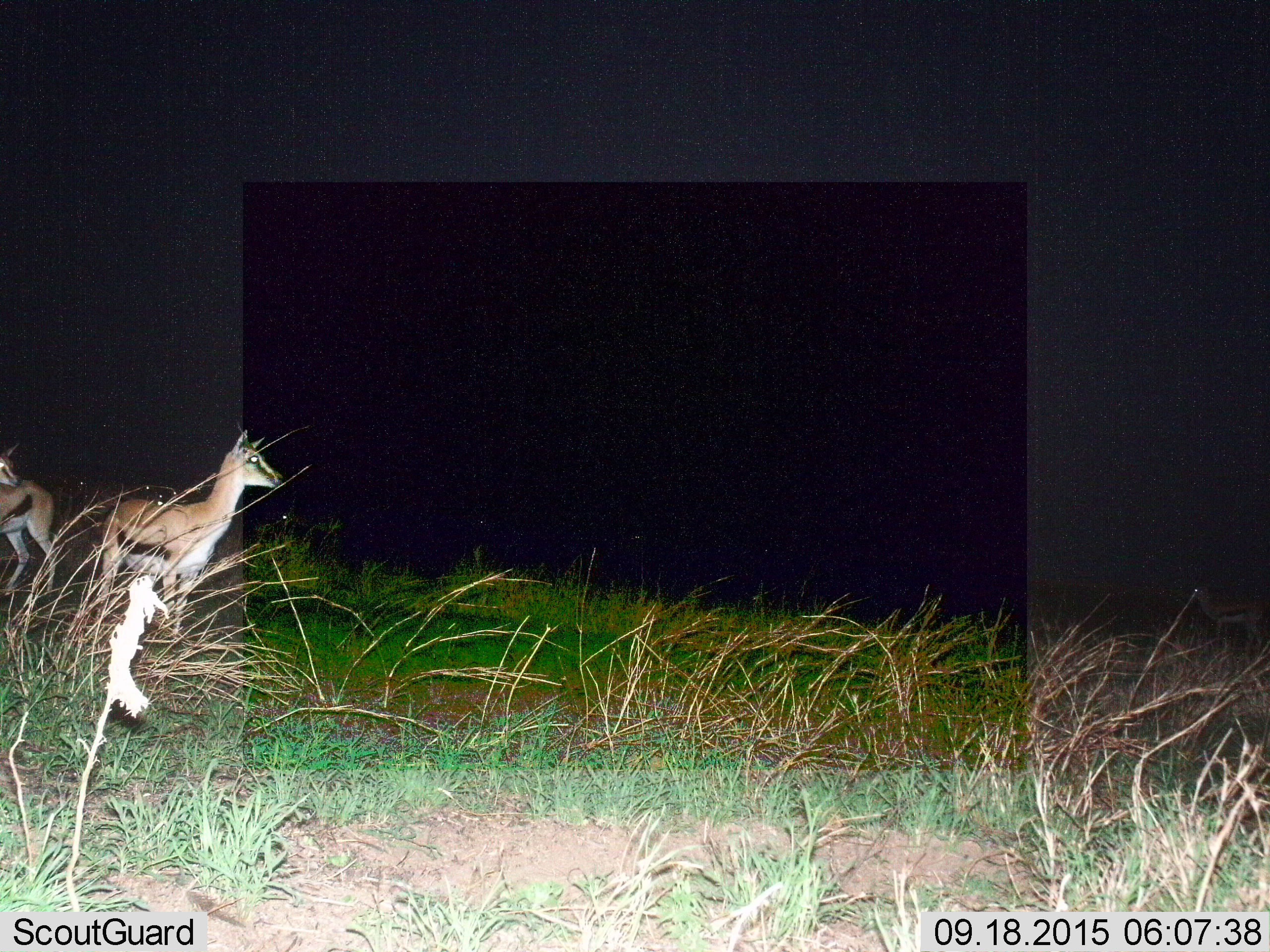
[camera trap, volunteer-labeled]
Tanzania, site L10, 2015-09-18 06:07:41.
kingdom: Animalia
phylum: Chordata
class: Mammalia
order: Artiodactyla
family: Bovidae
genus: Eudorcas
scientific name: Eudorcas thomsonii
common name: thomson's gazelle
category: gazellethomsons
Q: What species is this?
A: Gazellethomsons (thomson's gazelle) (Eudorcas thomsonii).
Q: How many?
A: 2.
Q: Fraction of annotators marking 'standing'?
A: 100%.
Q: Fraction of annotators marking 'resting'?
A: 0%.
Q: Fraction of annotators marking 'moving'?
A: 20%.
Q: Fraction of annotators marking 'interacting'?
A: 0%.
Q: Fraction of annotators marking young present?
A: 0%.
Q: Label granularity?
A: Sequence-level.